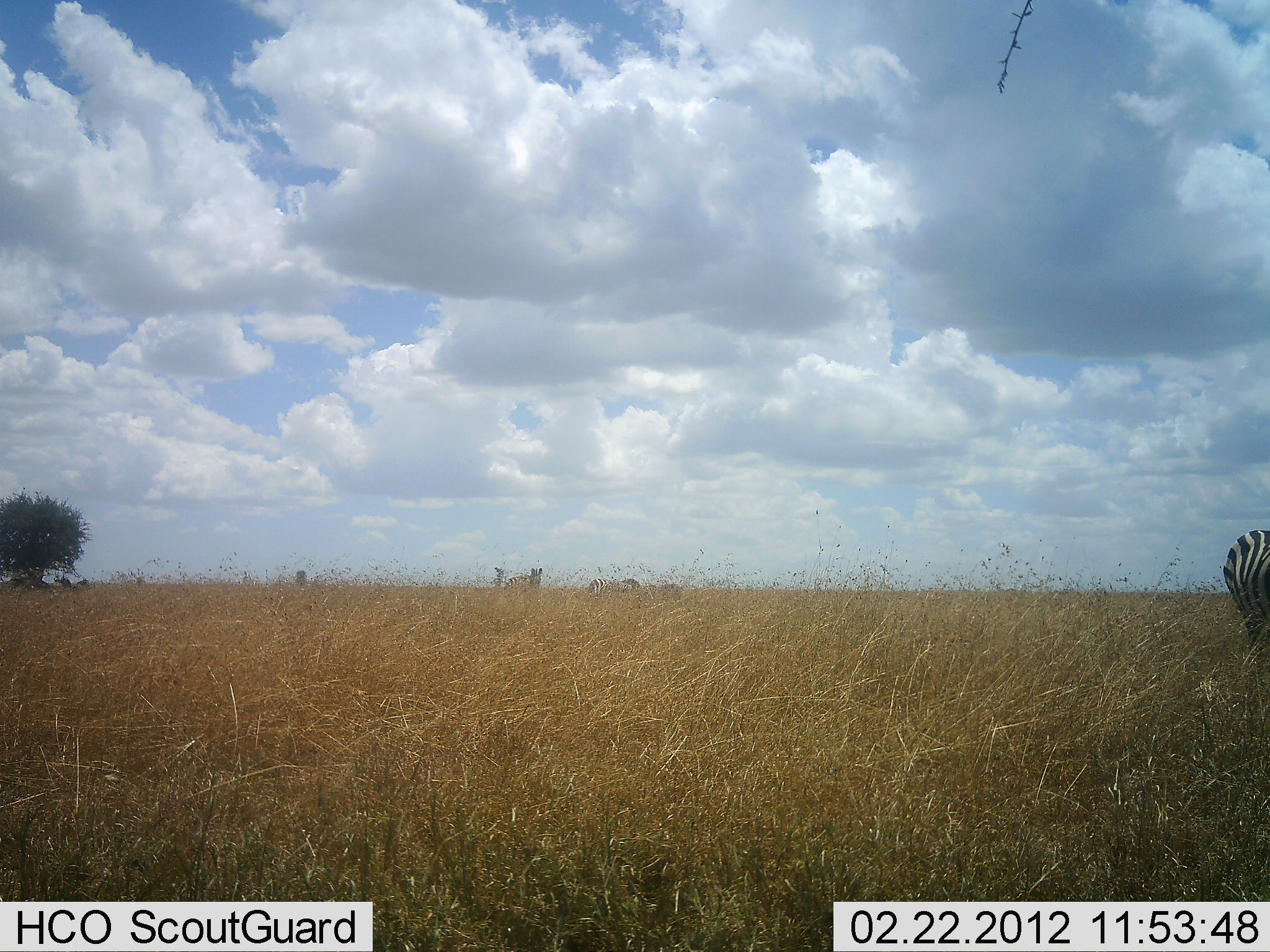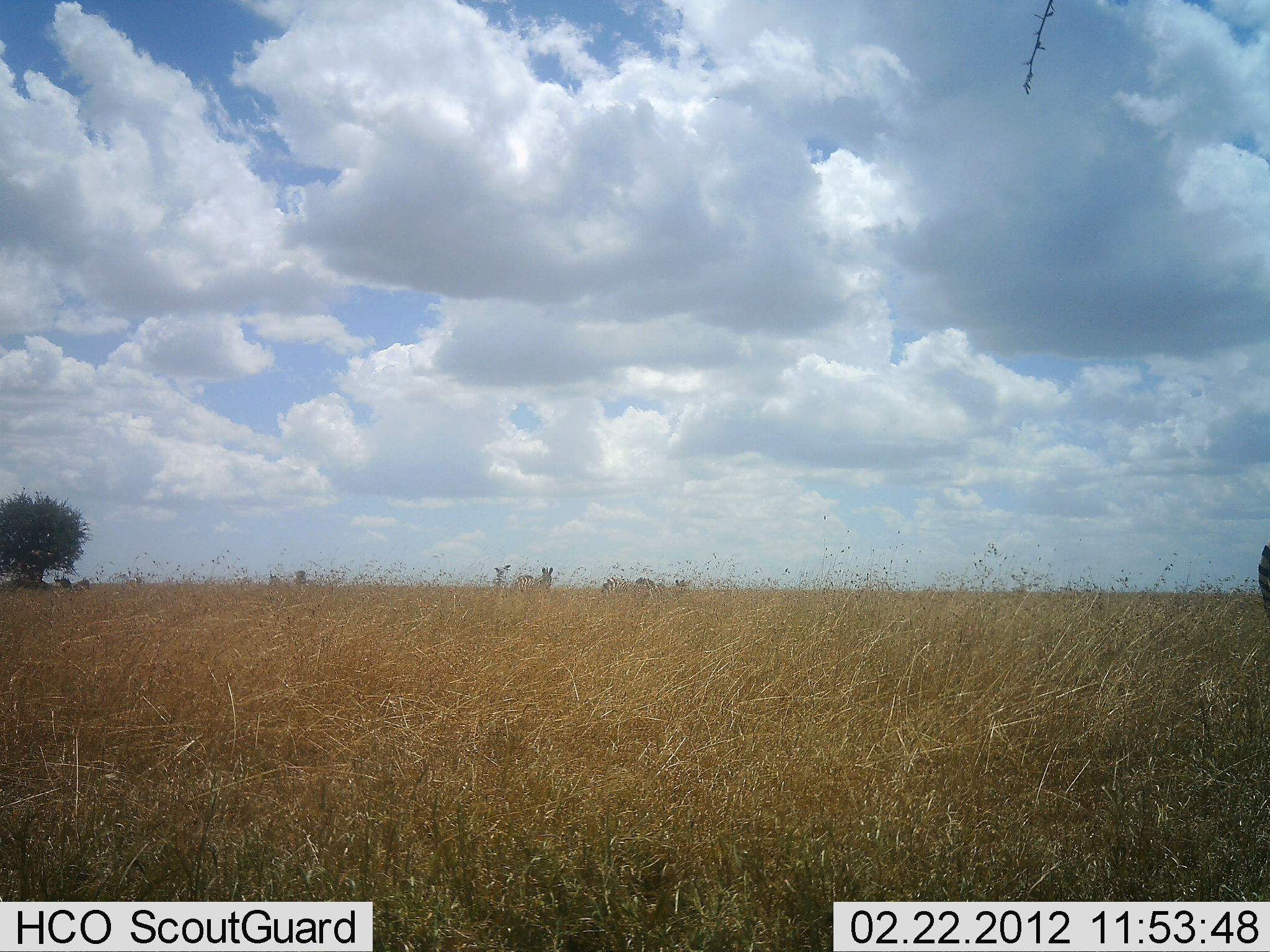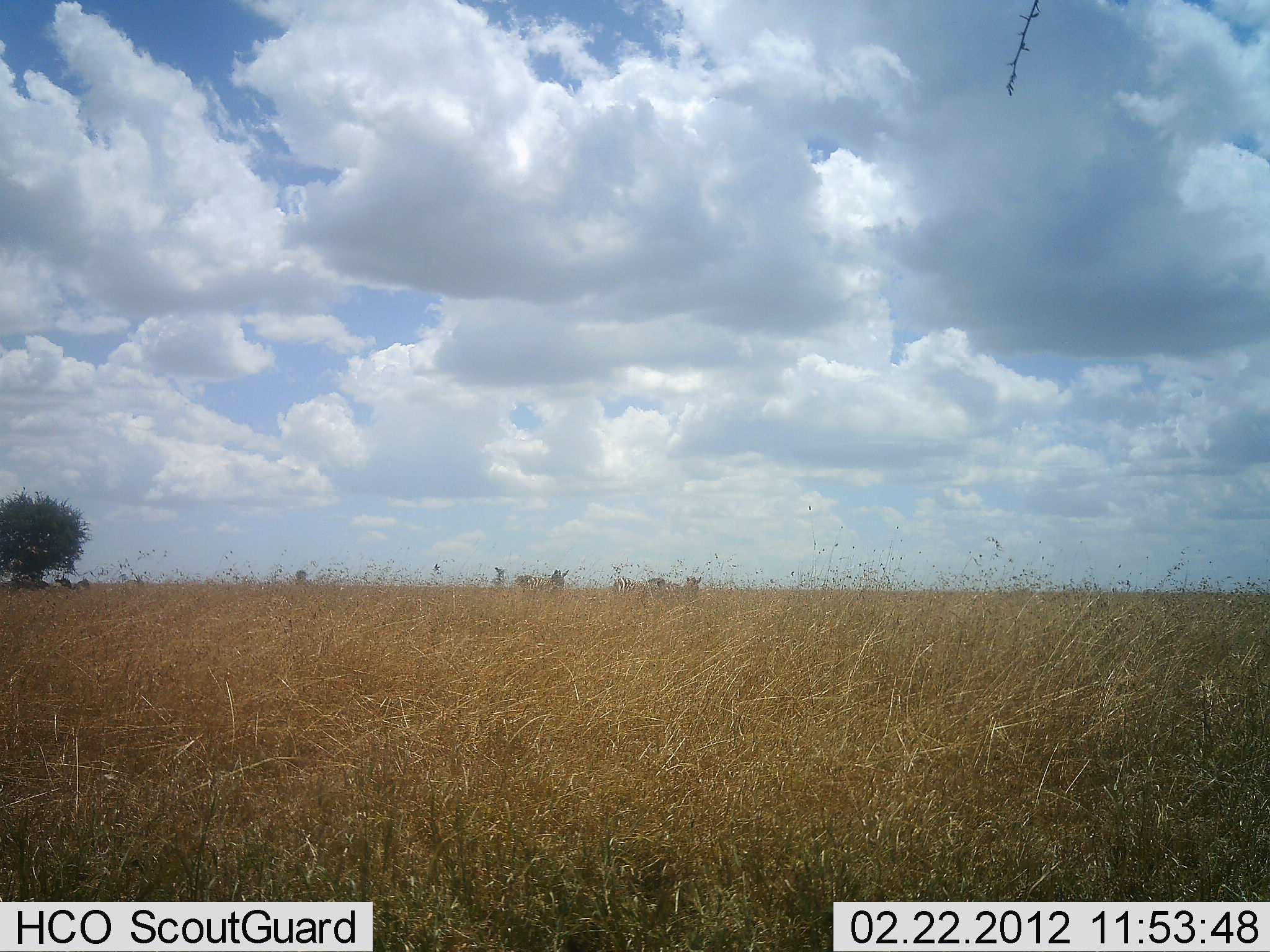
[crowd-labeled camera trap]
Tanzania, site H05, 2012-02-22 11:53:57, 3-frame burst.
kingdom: Animalia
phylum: Chordata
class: Mammalia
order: Perissodactyla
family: Equidae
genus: Equus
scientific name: Equus quagga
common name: plains zebra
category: zebra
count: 5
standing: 36%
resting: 0%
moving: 92%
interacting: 0%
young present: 0%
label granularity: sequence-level